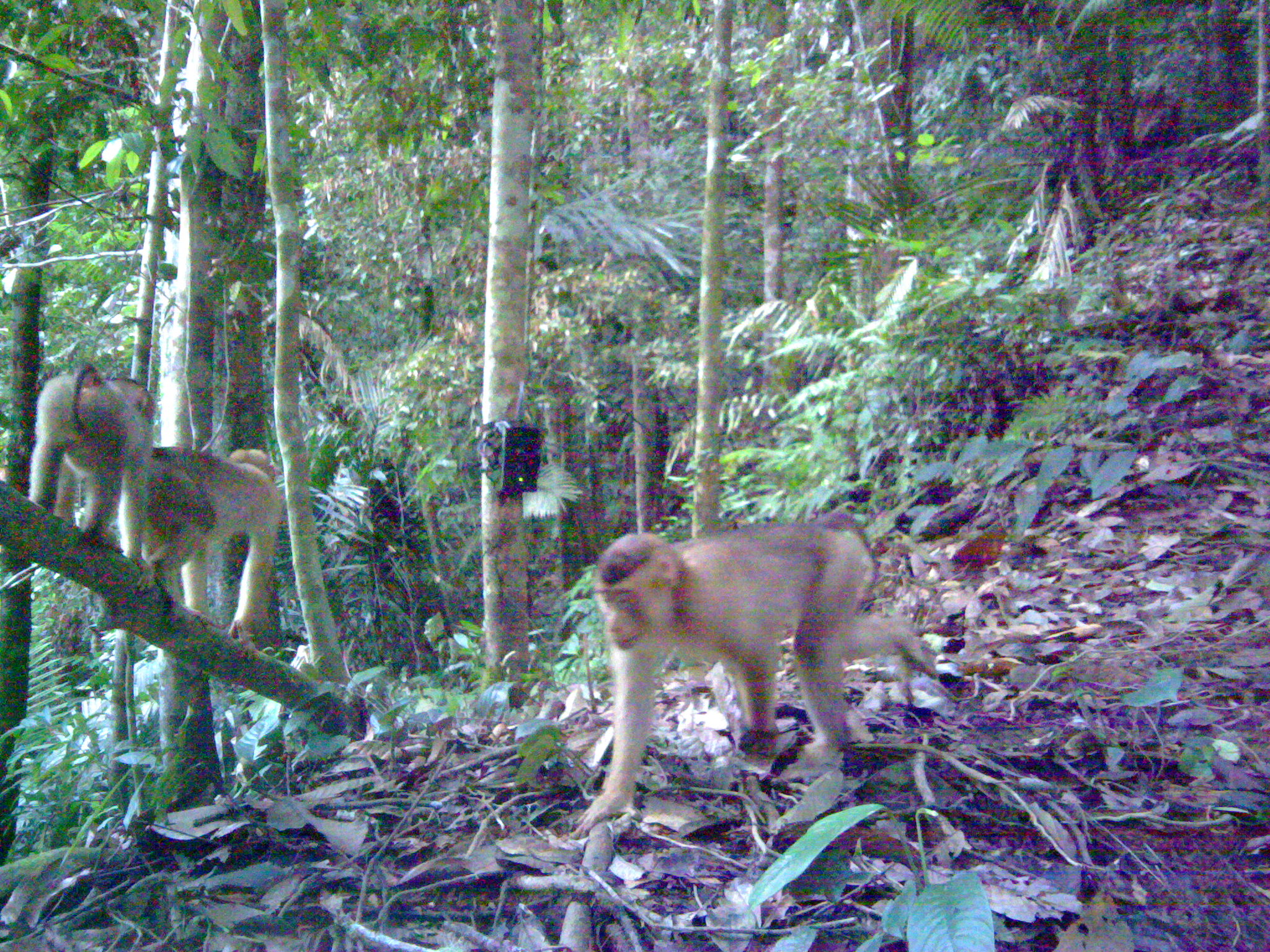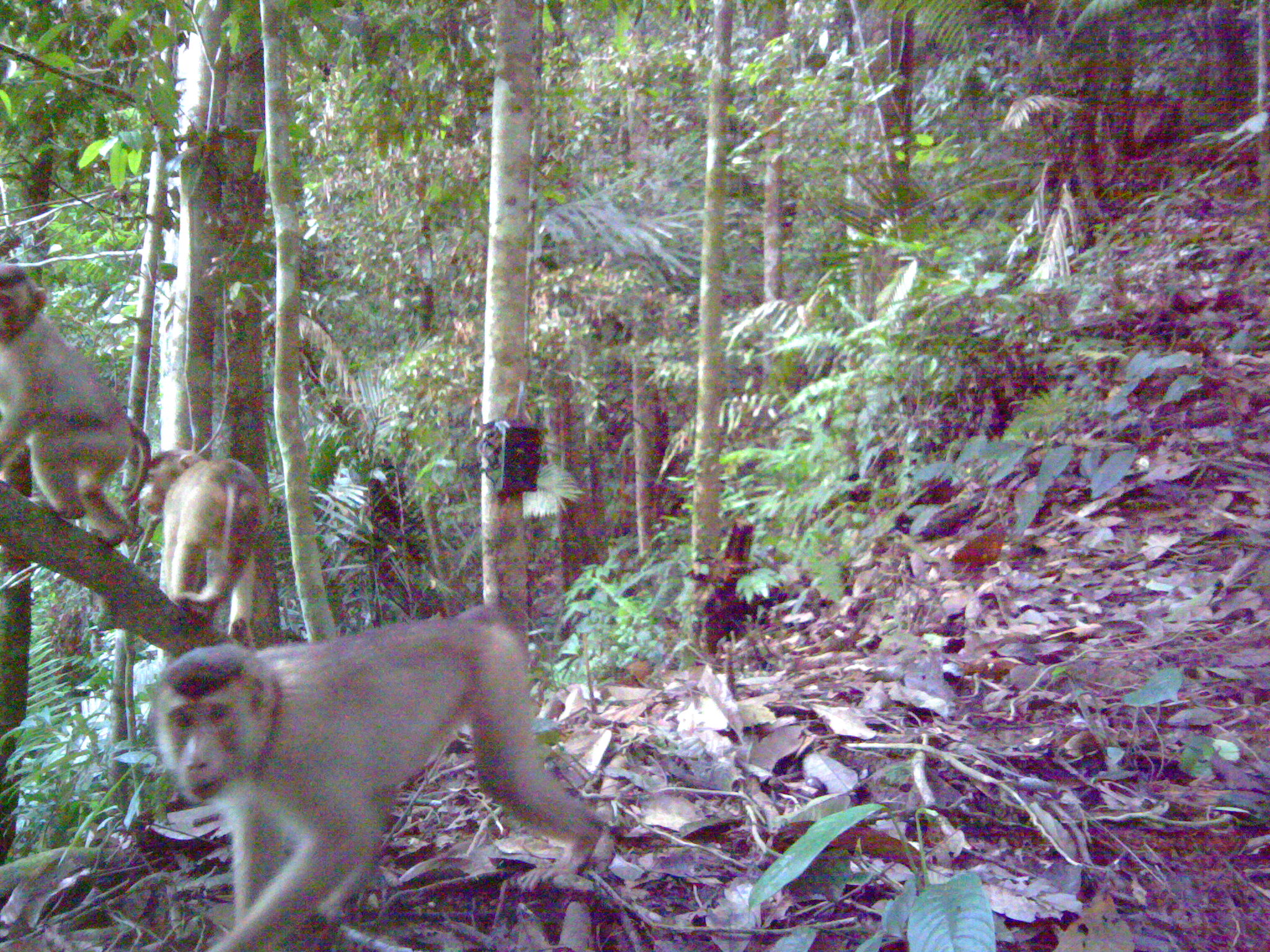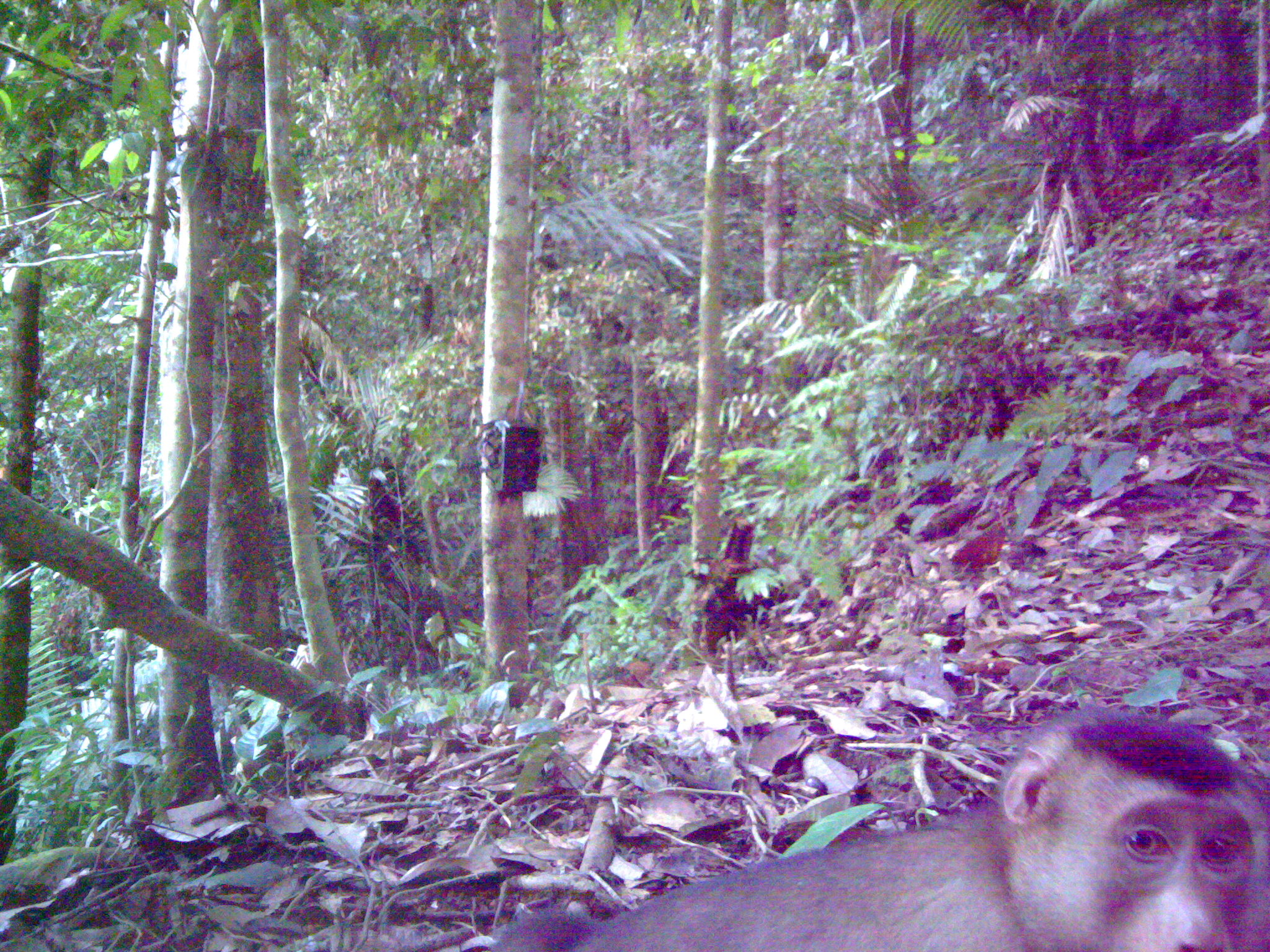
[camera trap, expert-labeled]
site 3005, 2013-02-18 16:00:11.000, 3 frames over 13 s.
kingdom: Animalia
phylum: Chordata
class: Mammalia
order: Primates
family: Cercopithecidae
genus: Macaca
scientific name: Macaca nemestrina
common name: southern pig-tailed macaque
Macaca nemestrina (southern pig-tailed macaque), count 3.